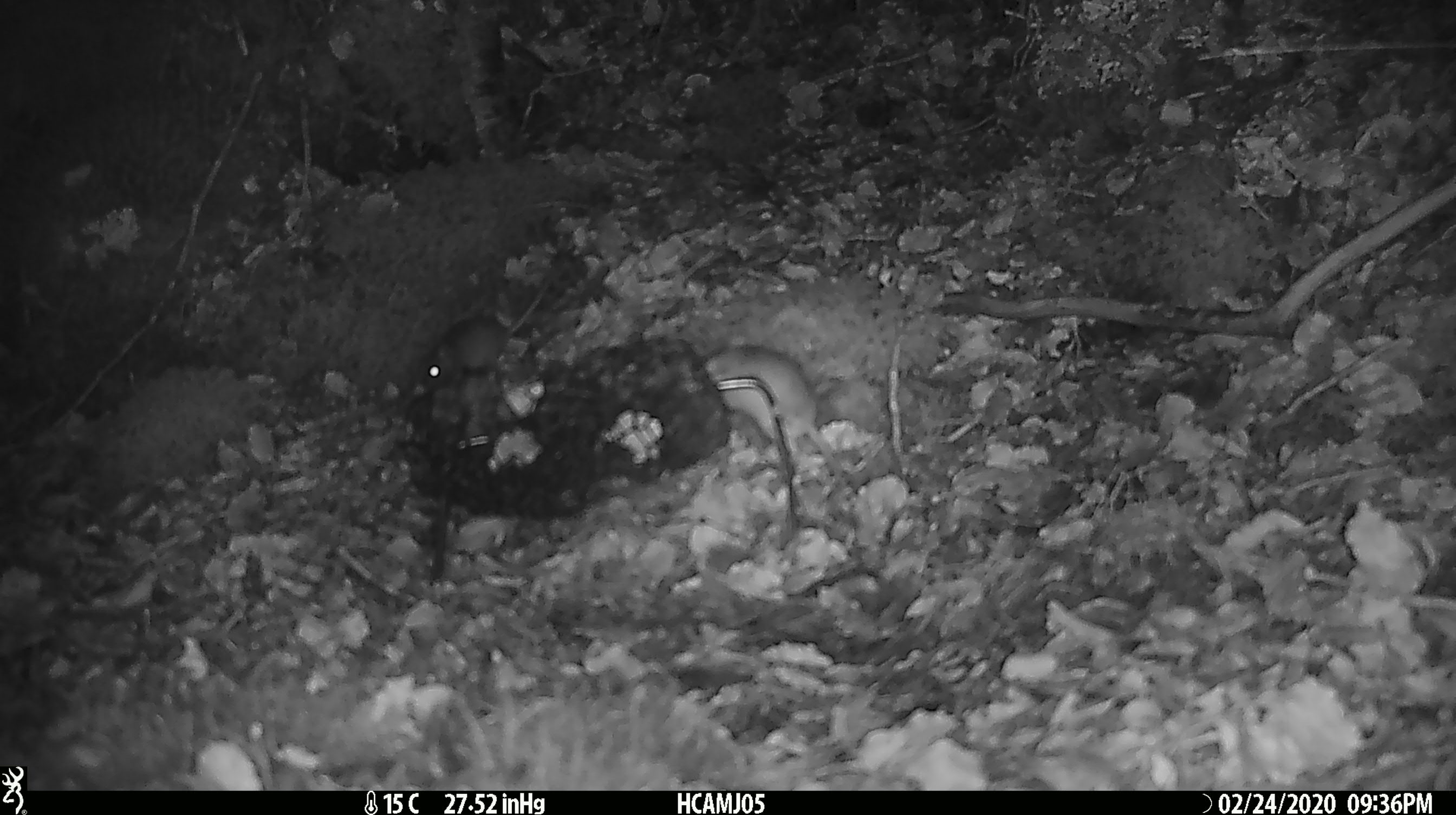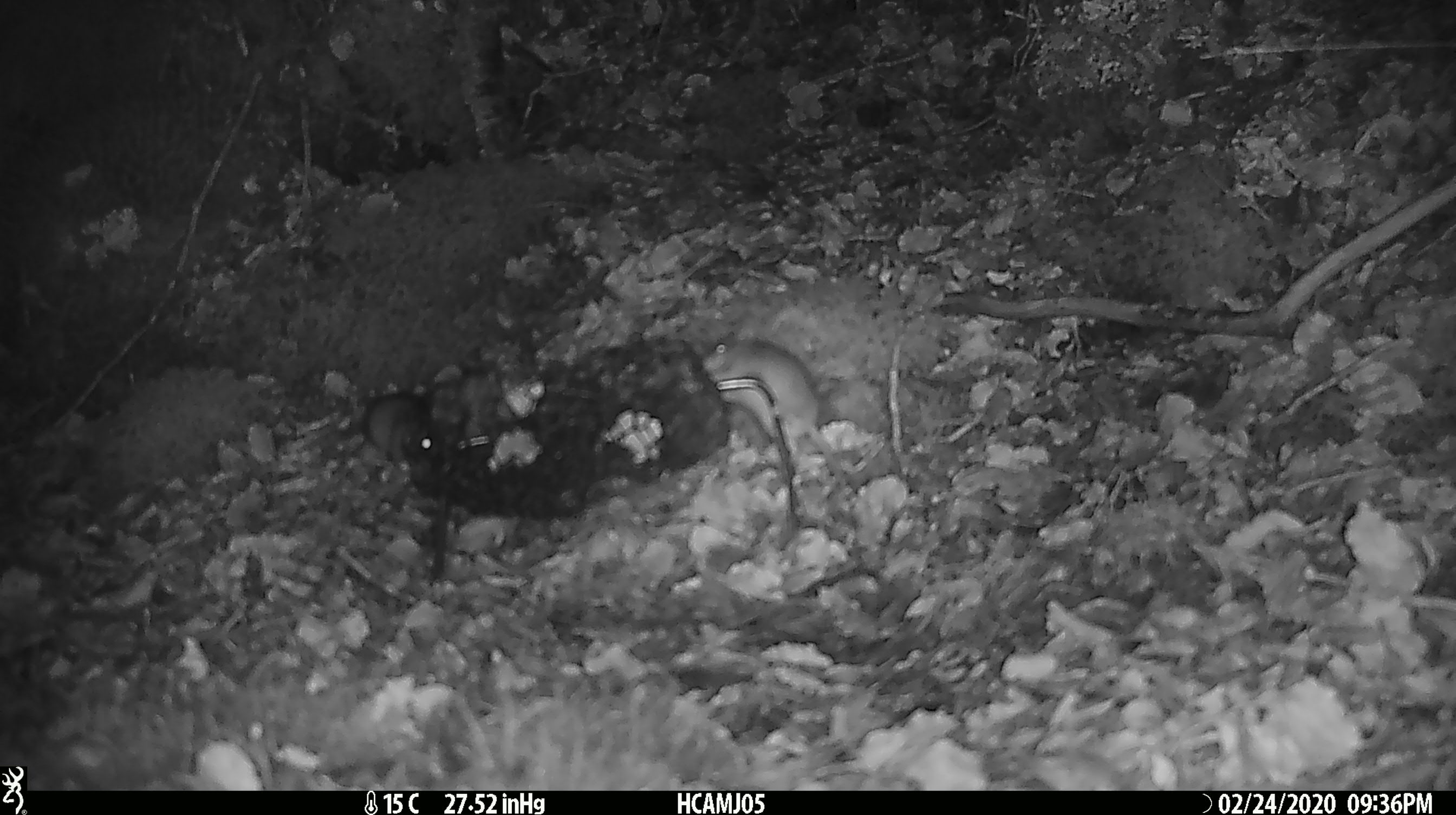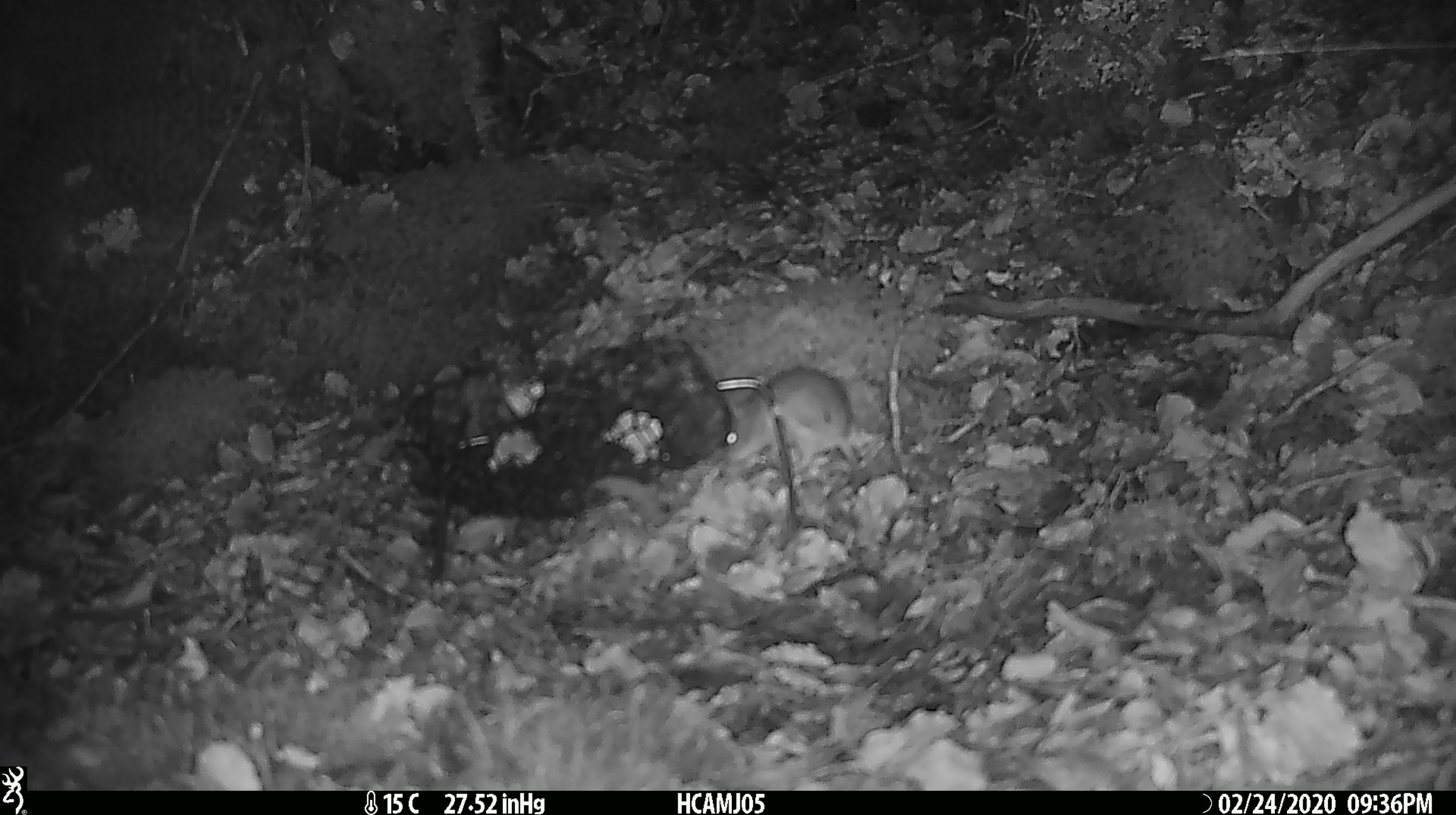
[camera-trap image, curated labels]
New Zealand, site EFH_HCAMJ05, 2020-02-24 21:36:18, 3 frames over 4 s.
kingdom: Animalia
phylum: Chordata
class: Mammalia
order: Rodentia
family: Muridae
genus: Mus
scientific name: Mus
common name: mouse